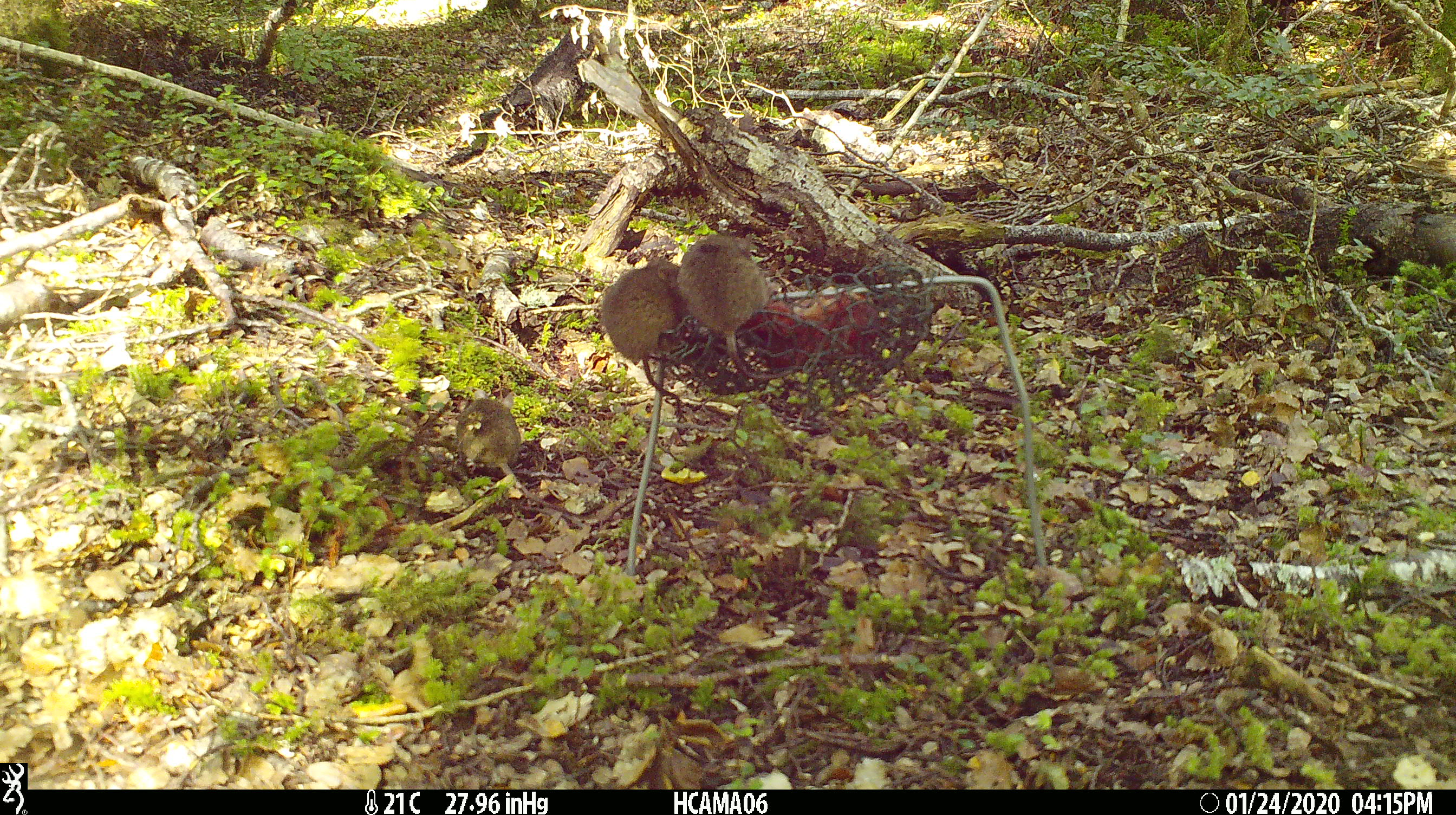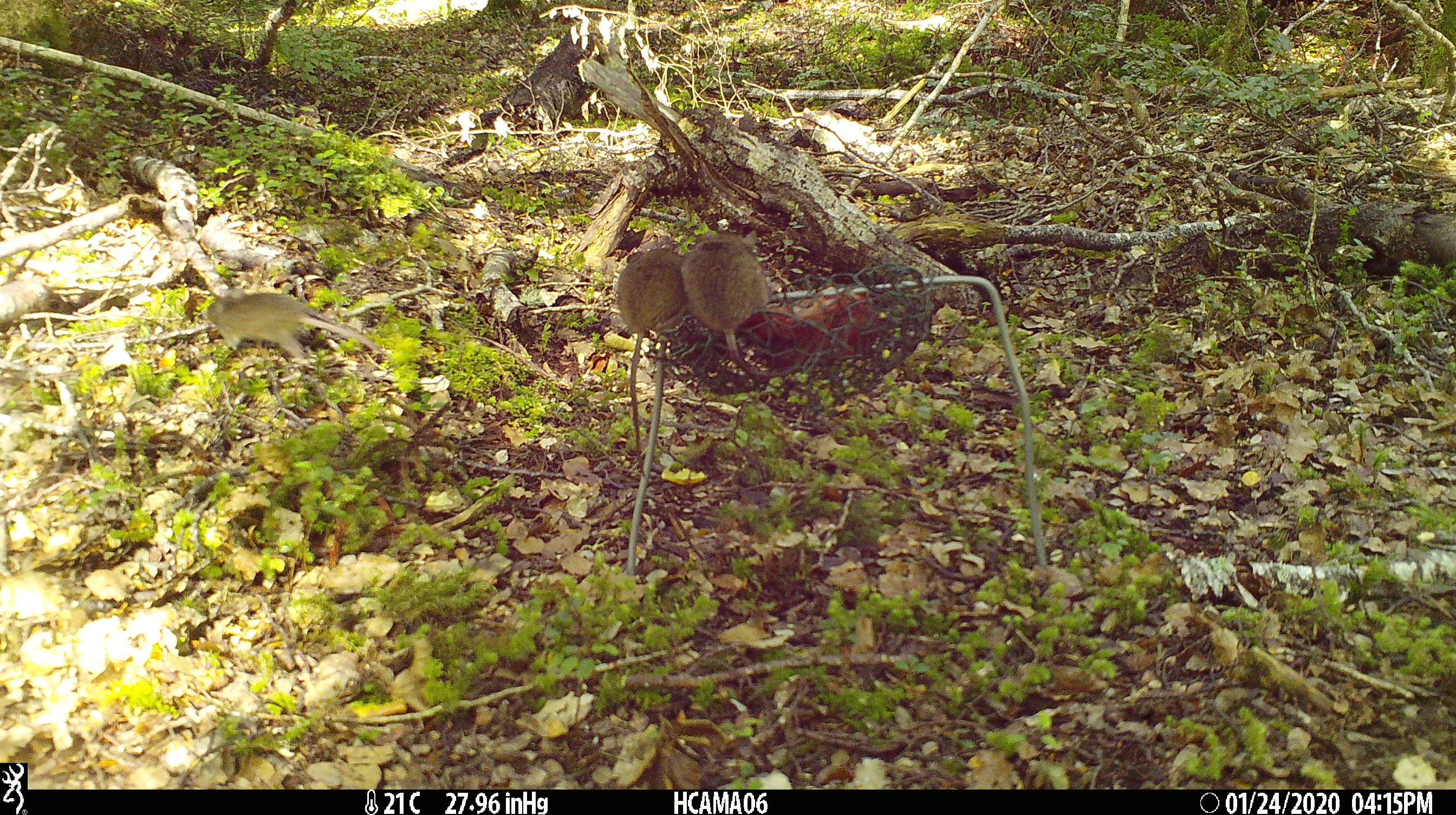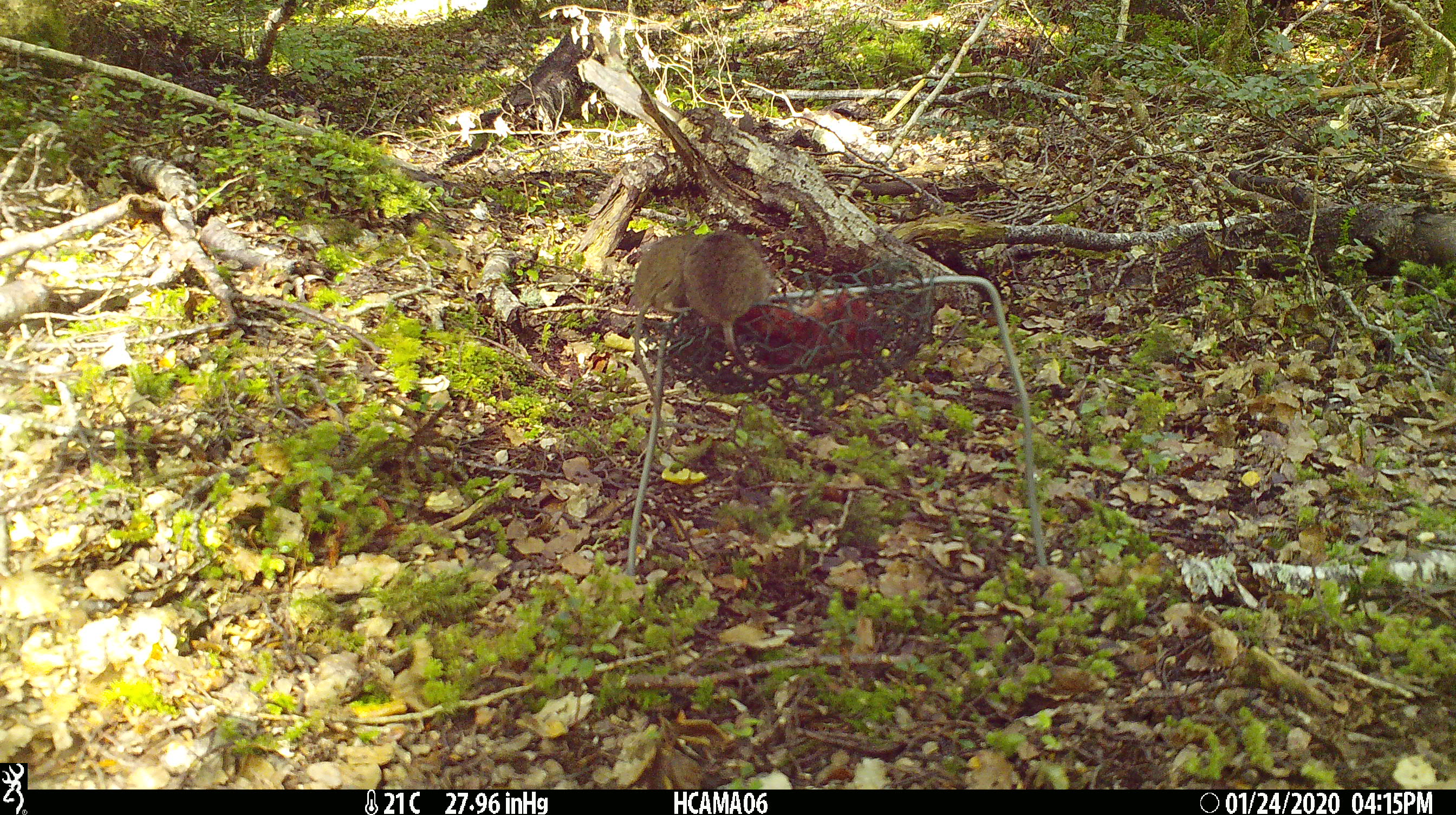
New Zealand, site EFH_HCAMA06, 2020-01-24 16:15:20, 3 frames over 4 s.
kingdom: Animalia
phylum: Chordata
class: Mammalia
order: Rodentia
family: Muridae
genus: Mus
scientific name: Mus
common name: mouse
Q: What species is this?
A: Mouse (Mus).